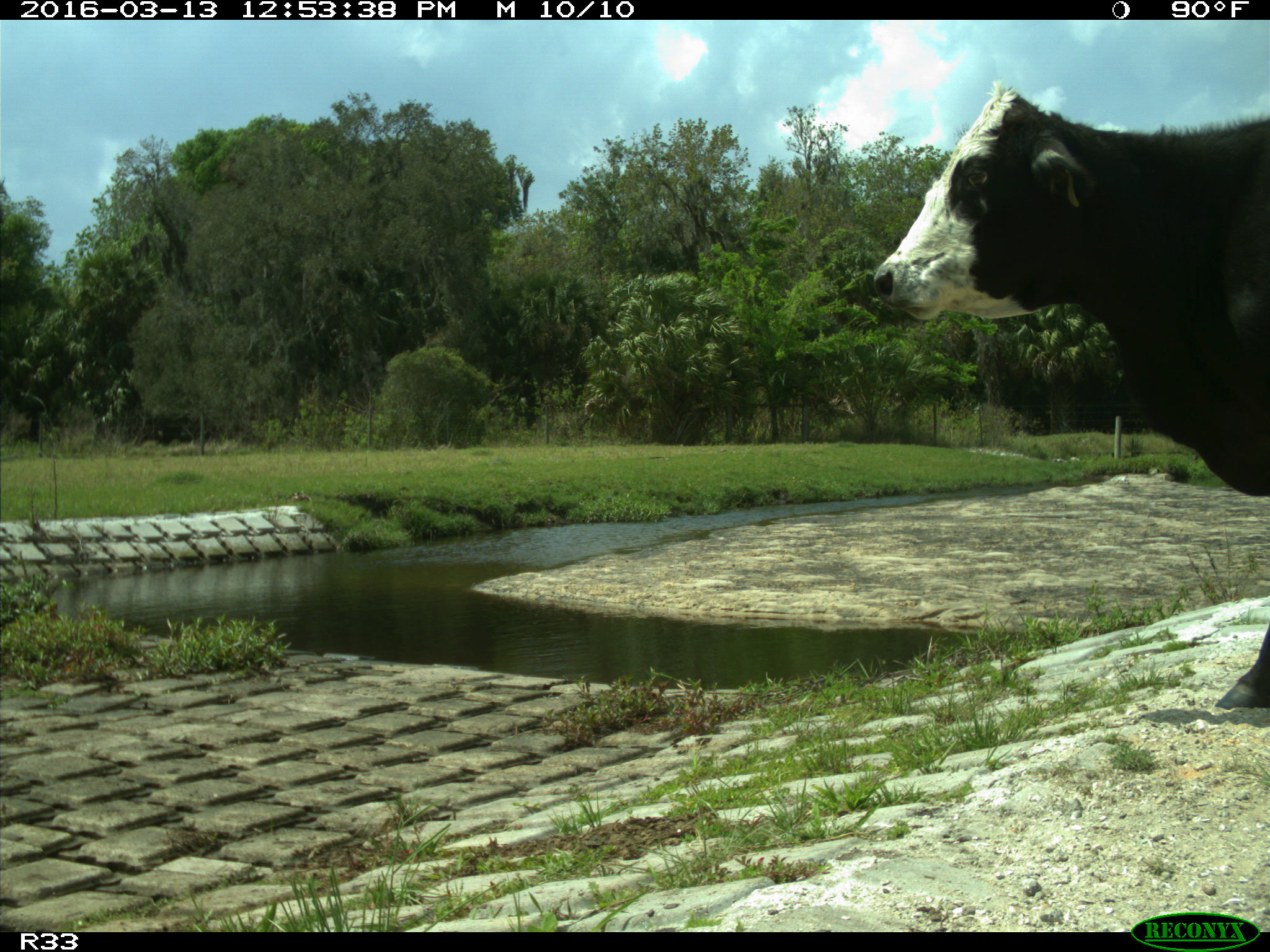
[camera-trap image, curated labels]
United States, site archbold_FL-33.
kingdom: Animalia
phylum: Chordata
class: Mammalia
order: Artiodactyla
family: Bovidae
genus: Bos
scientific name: Bos taurus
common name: domestic cow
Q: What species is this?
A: Bos taurus (domestic cow).